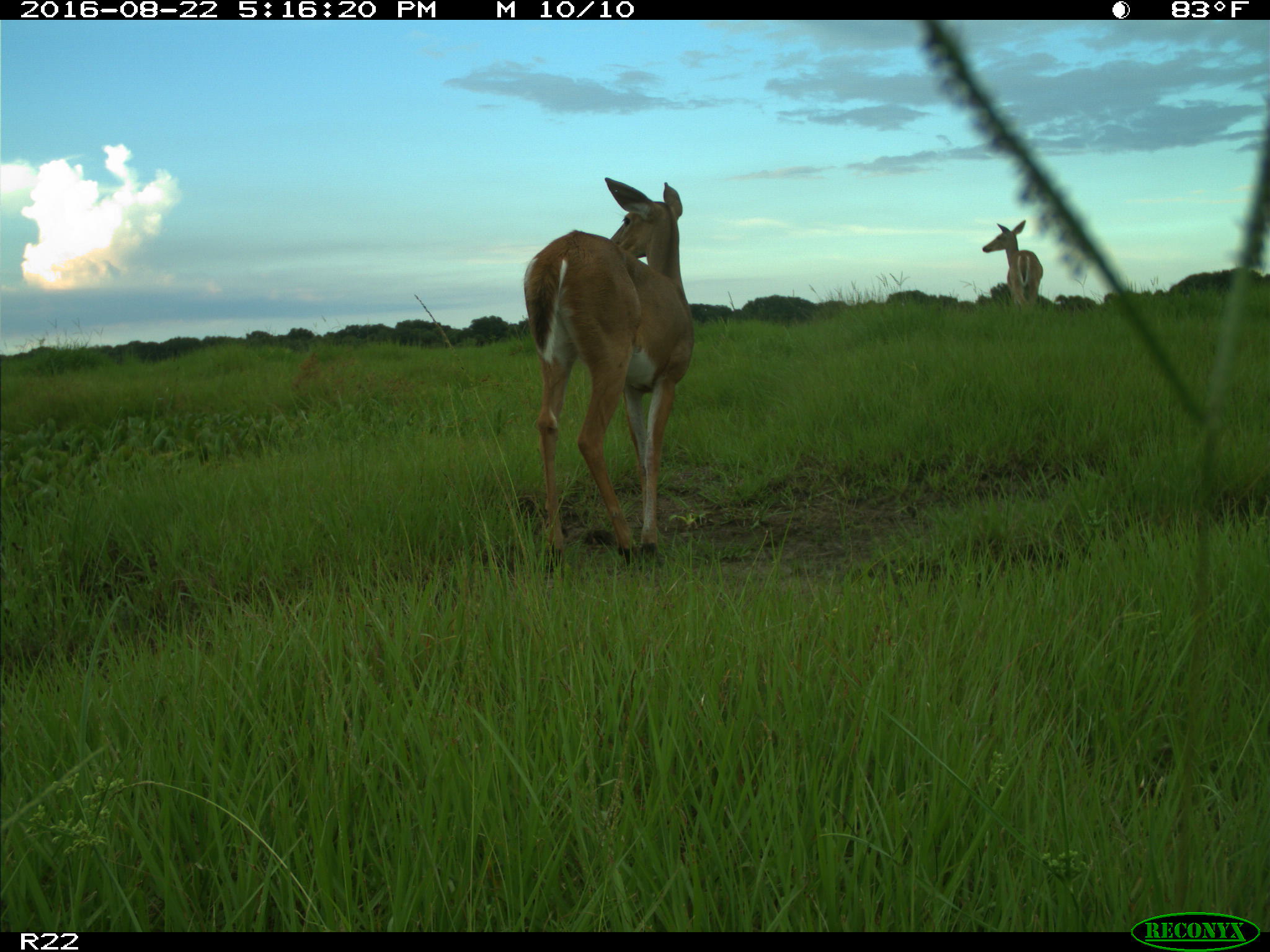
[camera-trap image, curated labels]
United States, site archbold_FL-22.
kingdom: Animalia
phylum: Chordata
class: Mammalia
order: Artiodactyla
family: Cervidae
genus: Odocoileus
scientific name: Odocoileus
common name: deer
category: unidentified deer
Unidentified deer (deer) (Odocoileus).